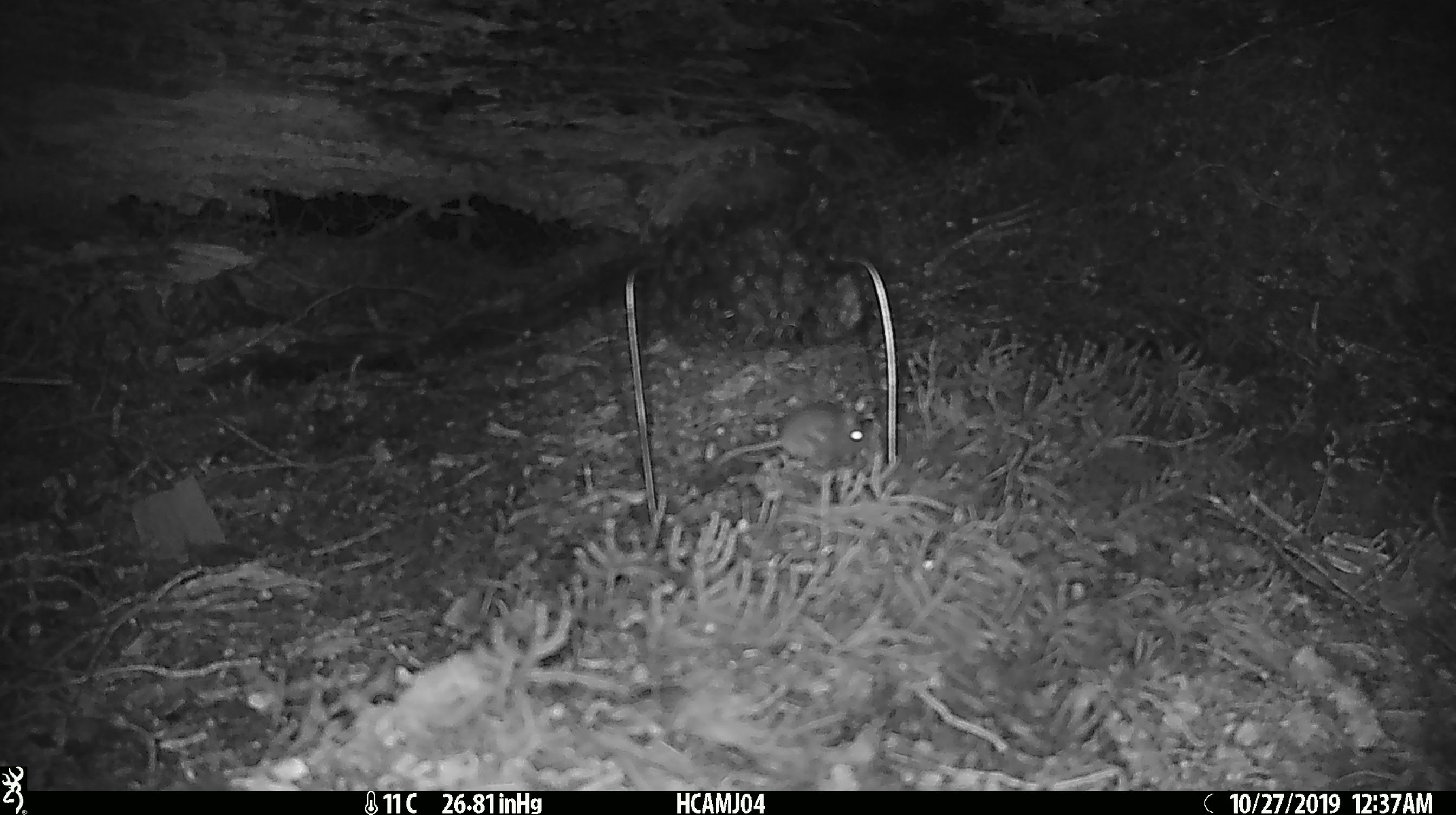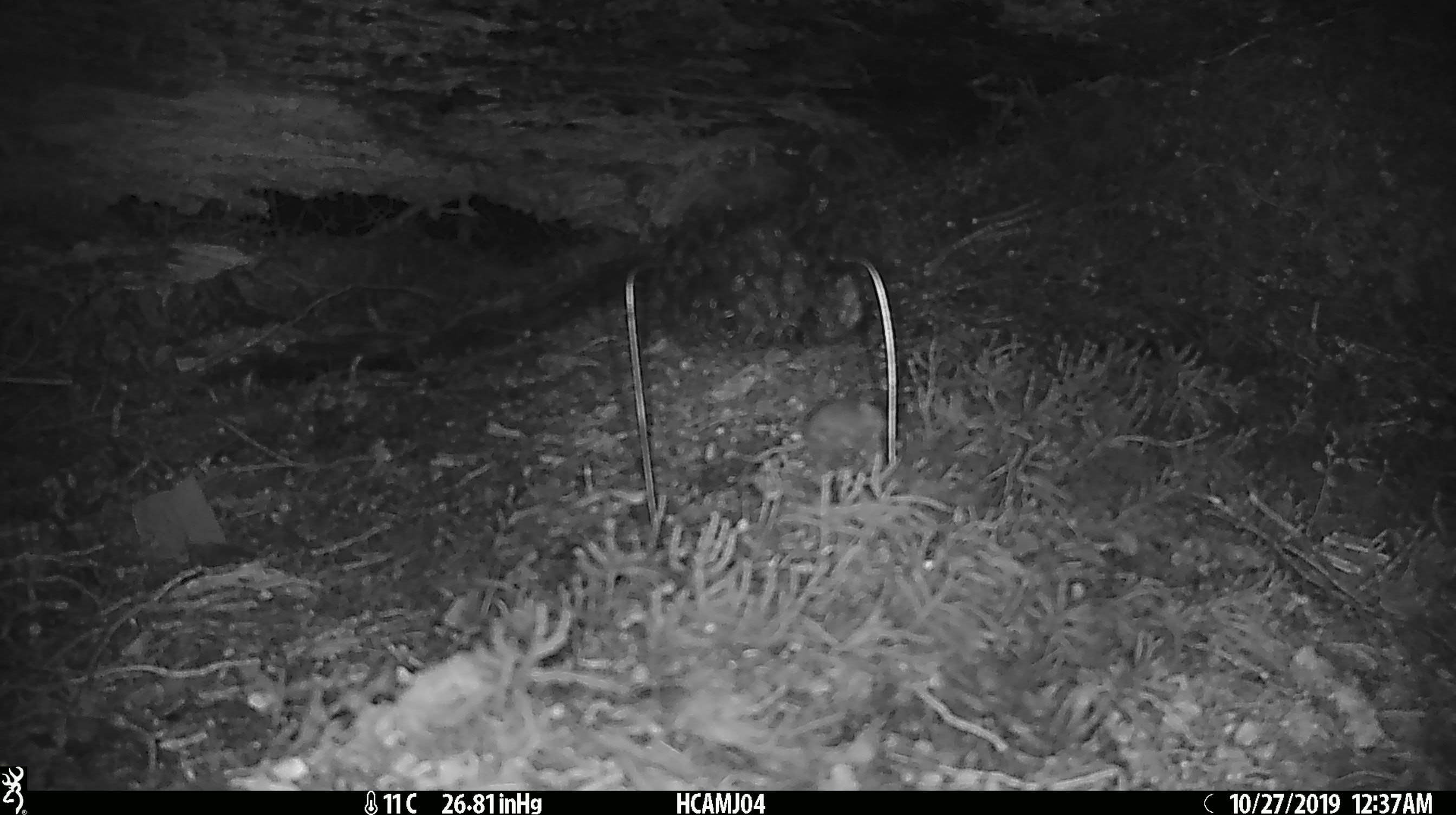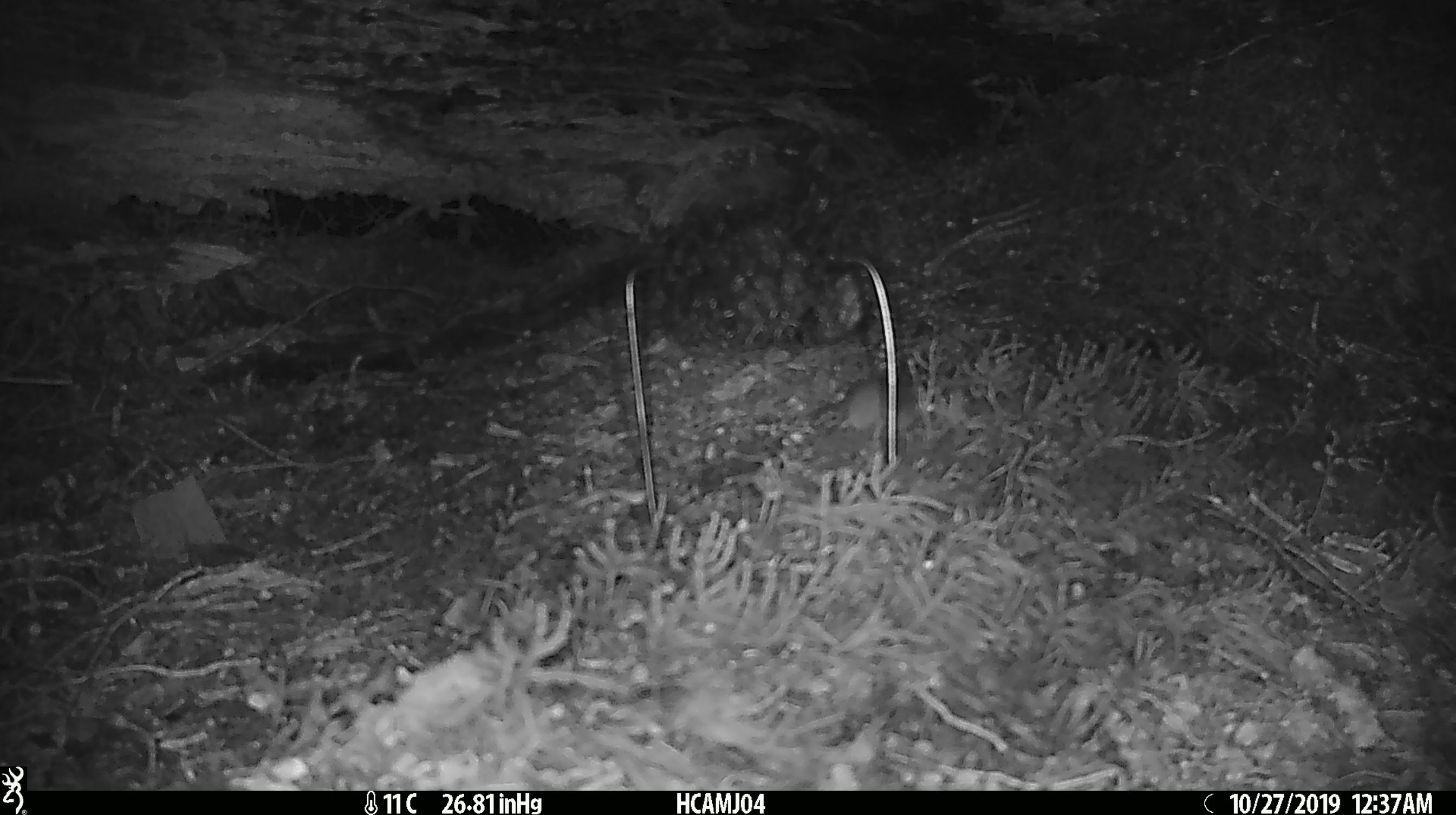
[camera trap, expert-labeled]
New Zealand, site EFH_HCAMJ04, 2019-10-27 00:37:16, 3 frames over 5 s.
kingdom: Animalia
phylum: Chordata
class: Mammalia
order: Rodentia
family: Muridae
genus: Mus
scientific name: Mus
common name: mouse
Mouse (Mus).